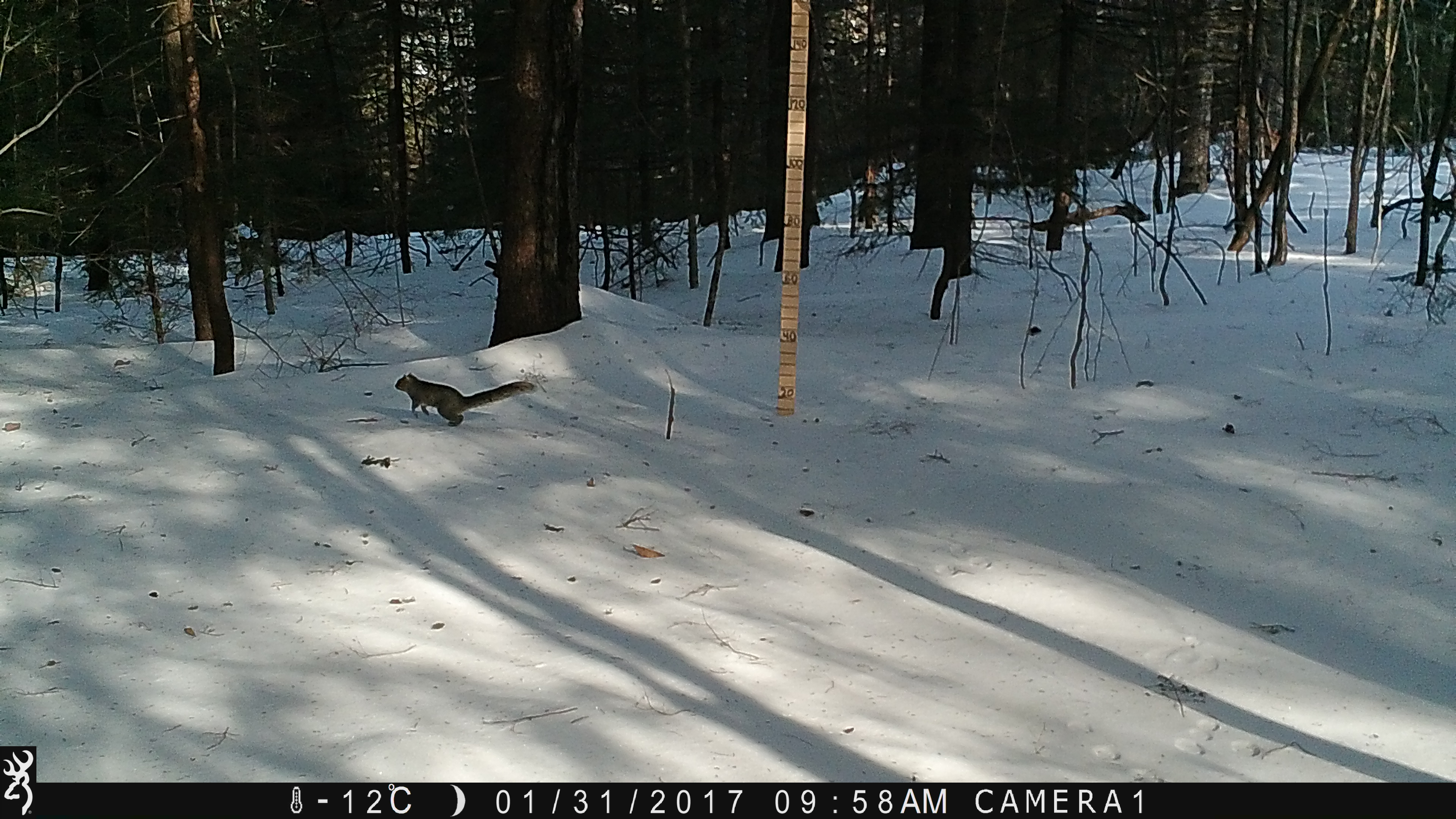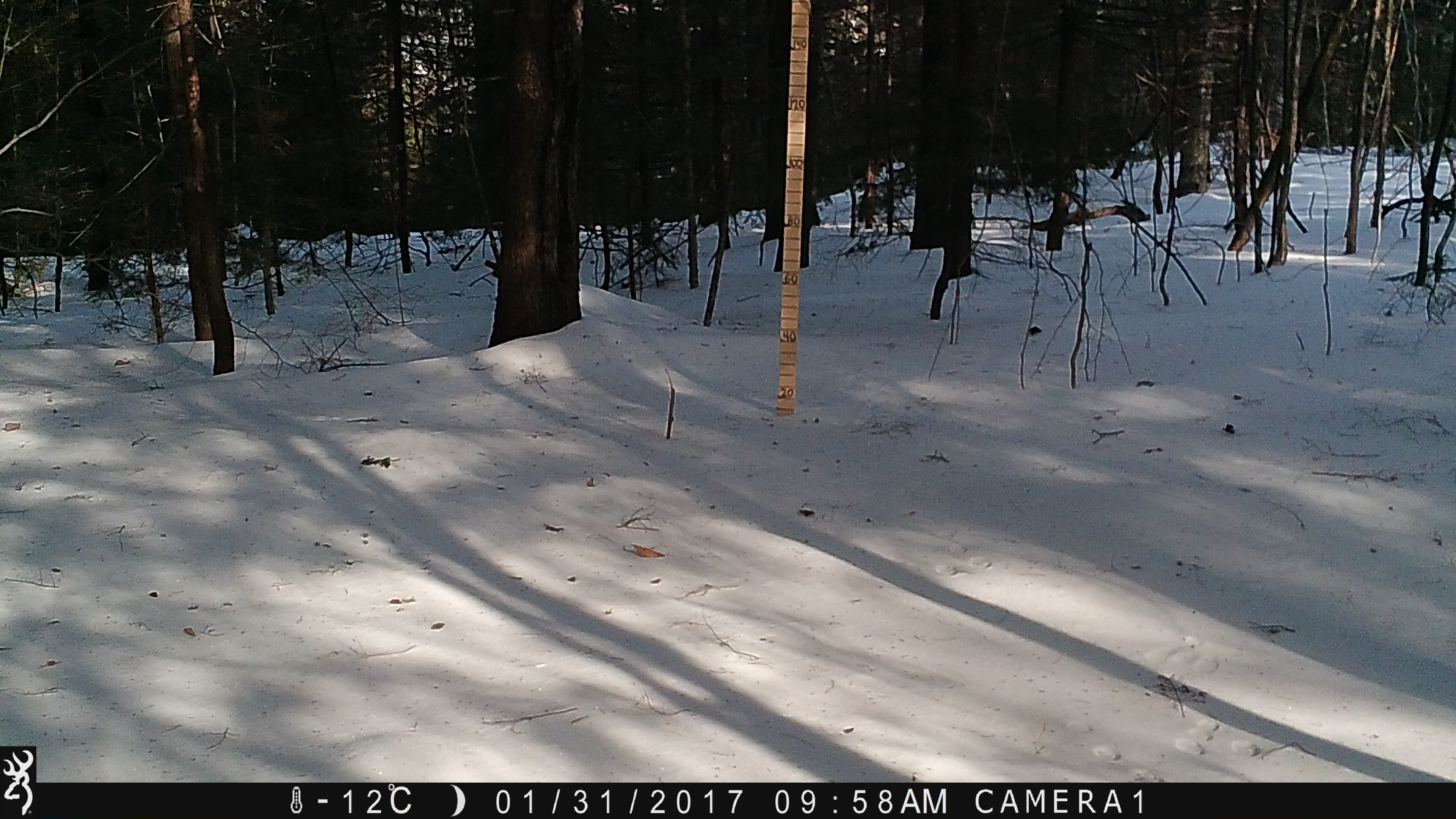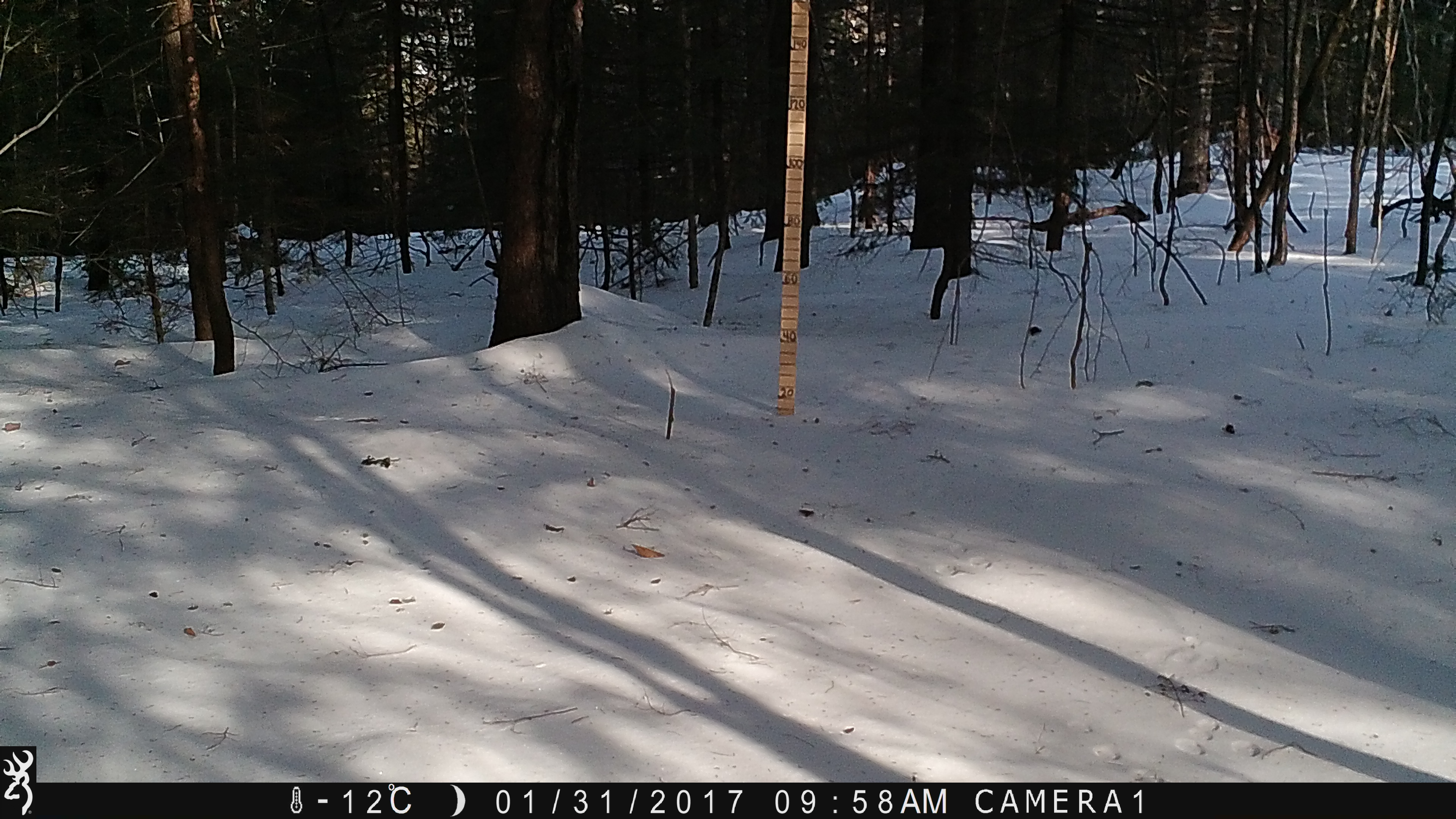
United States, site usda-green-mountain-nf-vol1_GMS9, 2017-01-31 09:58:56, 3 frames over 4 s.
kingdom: Animalia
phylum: Chordata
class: Mammalia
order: Rodentia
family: Sciuridae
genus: Sciurus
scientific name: Sciurus carolinensis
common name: gray squirrel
Gray squirrel (Sciurus carolinensis).